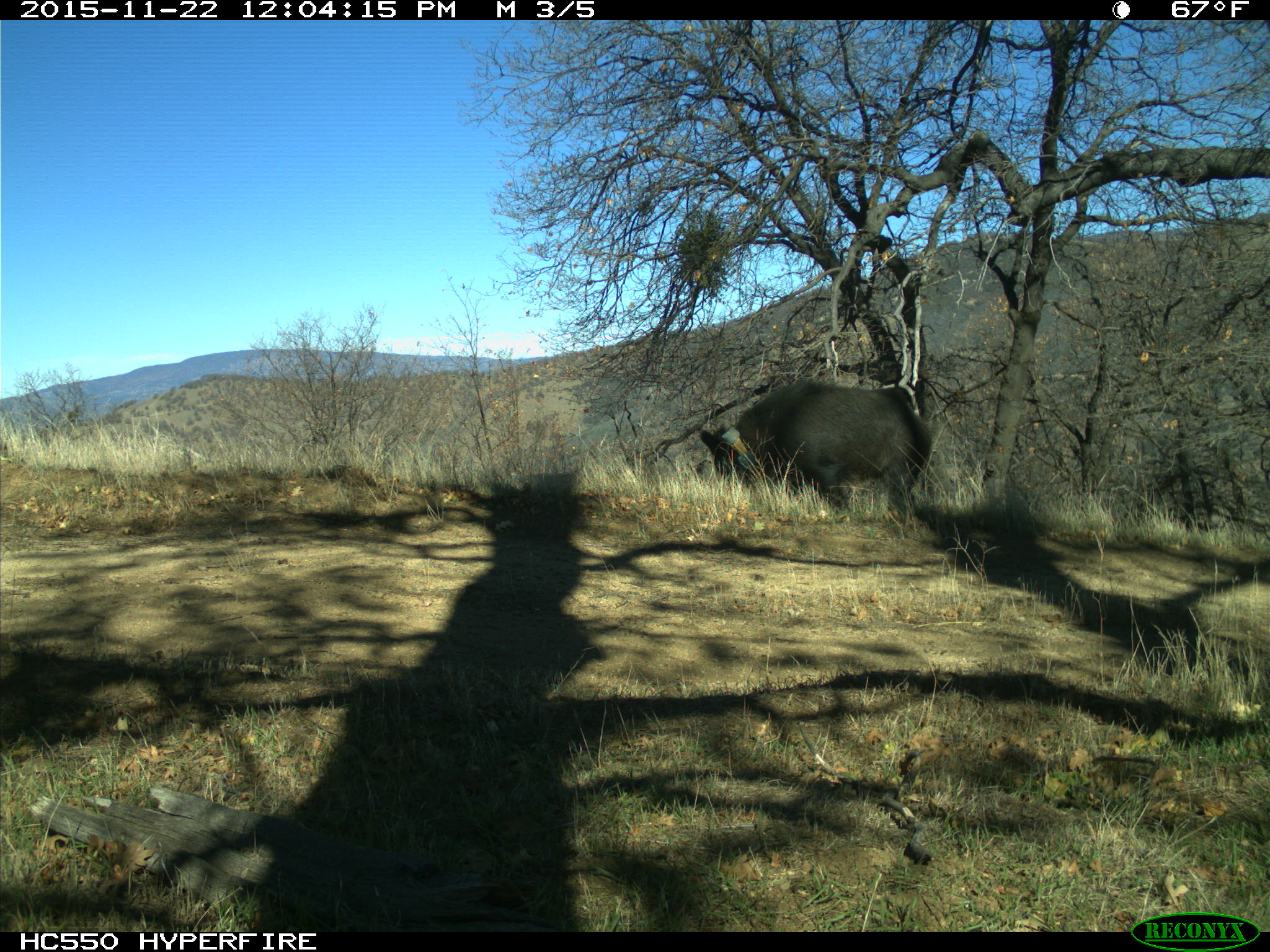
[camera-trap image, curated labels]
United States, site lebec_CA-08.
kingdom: Animalia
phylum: Chordata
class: Mammalia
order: Artiodactyla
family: Suidae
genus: Sus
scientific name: Sus scrofa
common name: wild boar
Sus scrofa (wild boar).